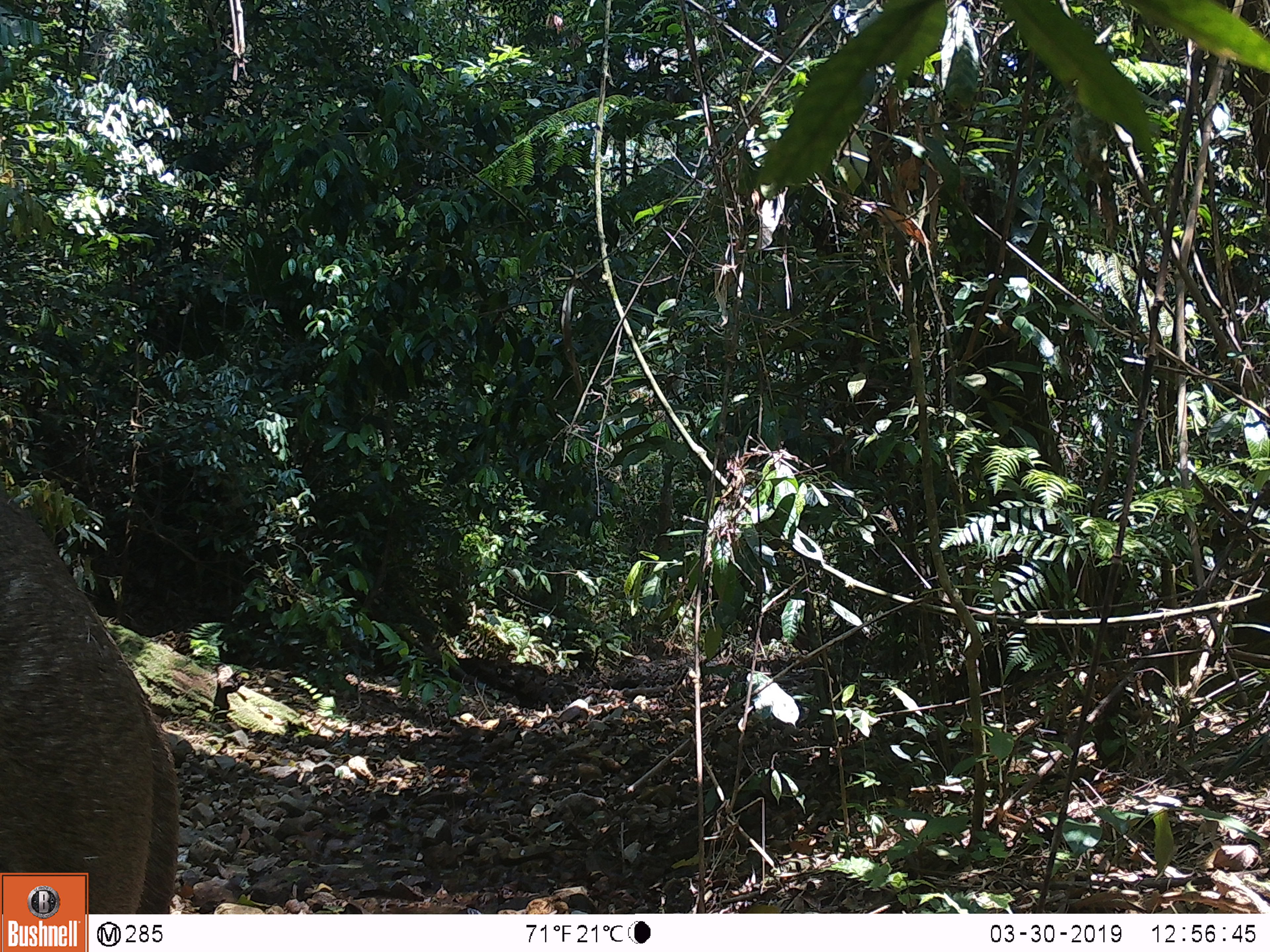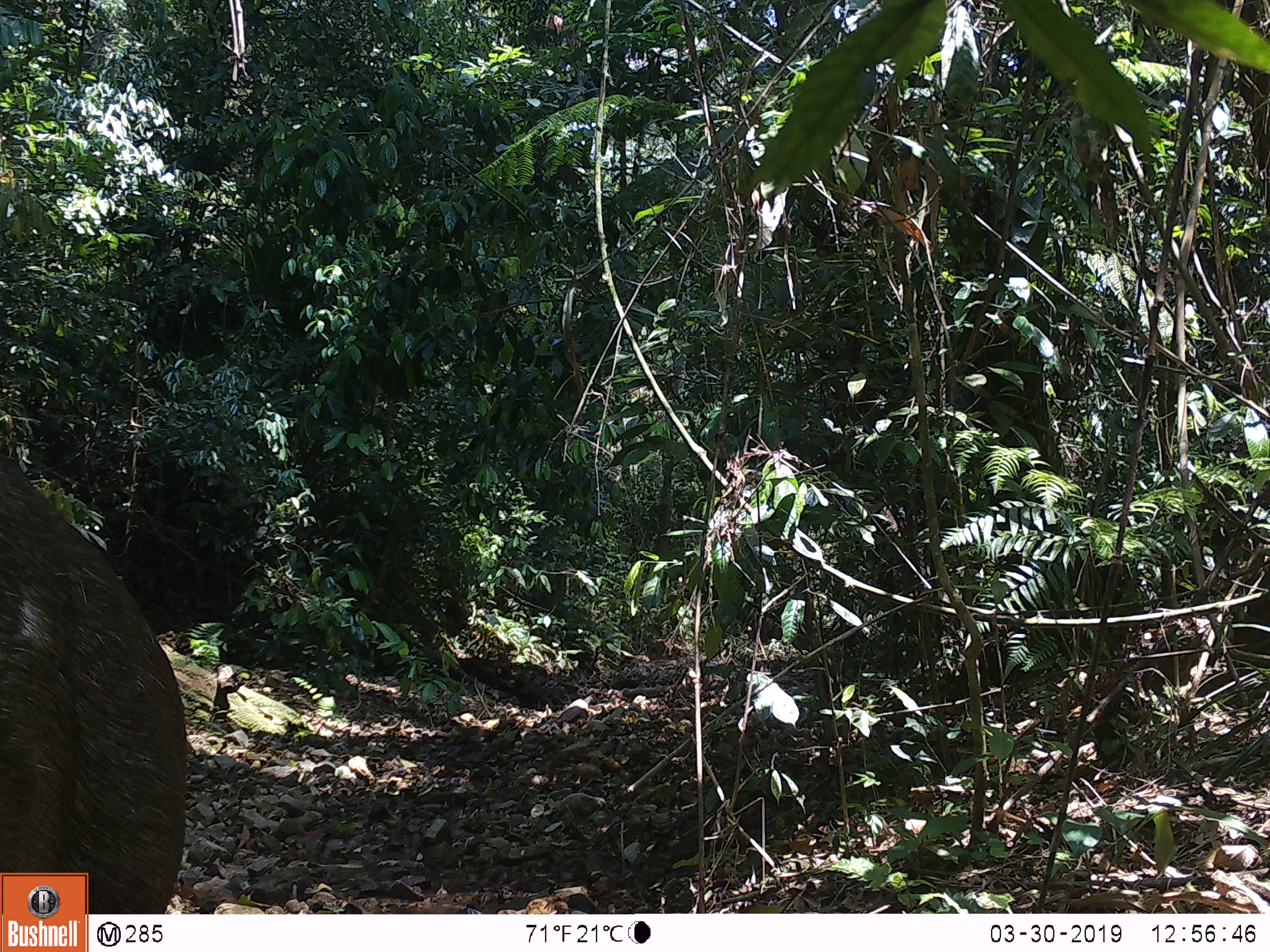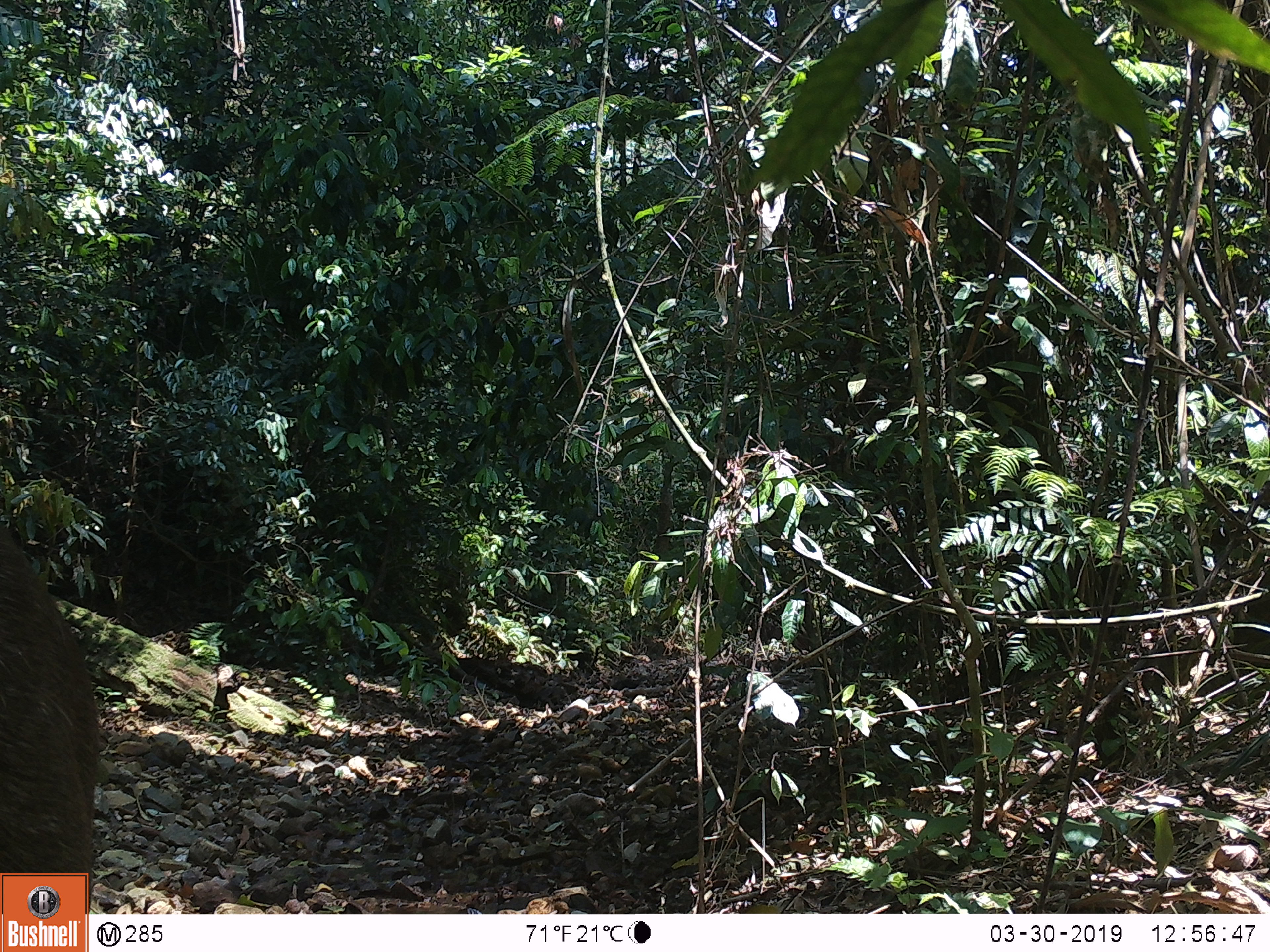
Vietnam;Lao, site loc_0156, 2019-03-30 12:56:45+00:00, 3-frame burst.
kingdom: Animalia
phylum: Chordata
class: Mammalia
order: Artiodactyla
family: Cervidae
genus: Rusa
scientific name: Rusa unicolor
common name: sambar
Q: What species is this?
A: Sambar (Rusa unicolor).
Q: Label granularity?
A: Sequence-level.